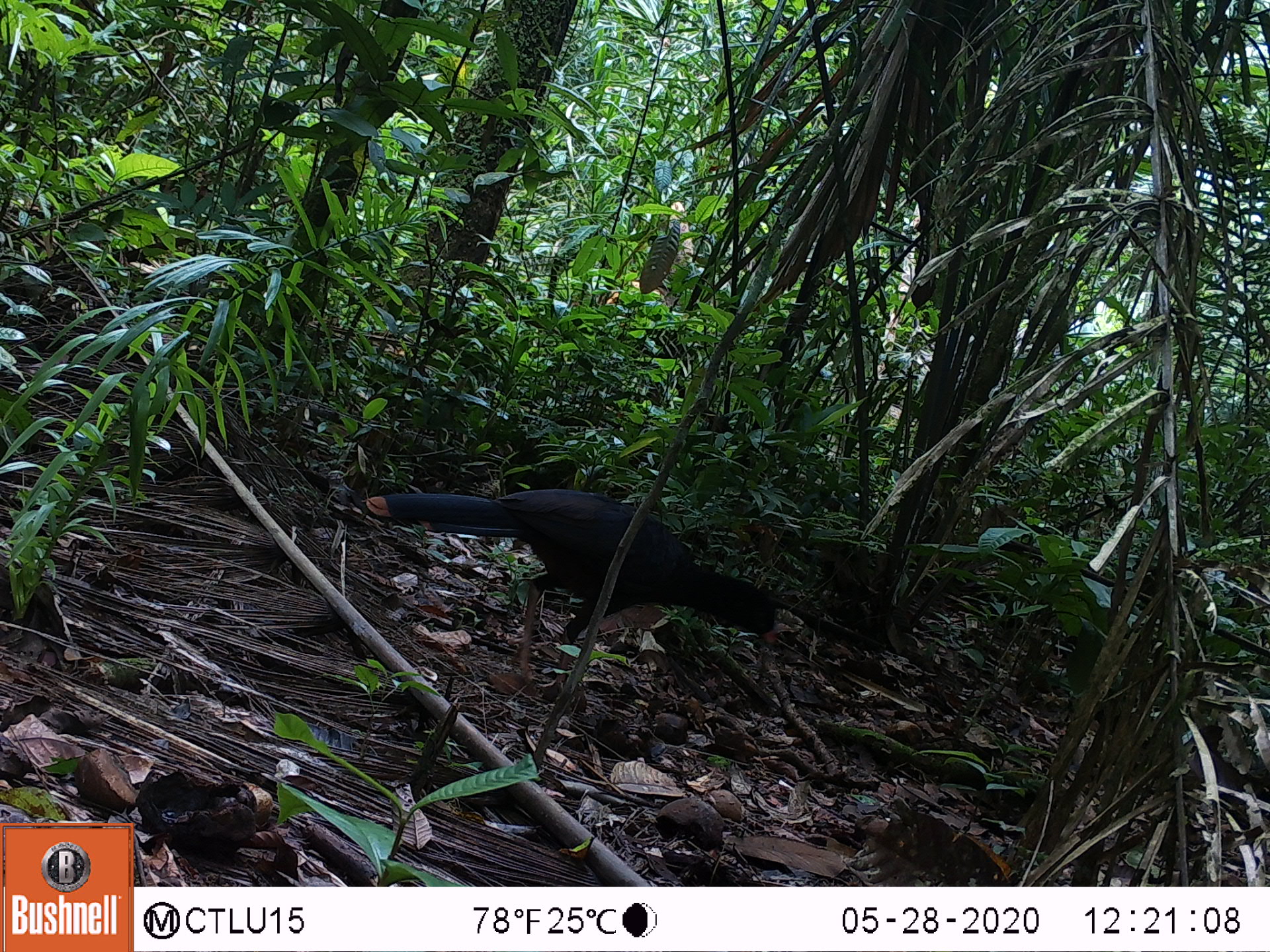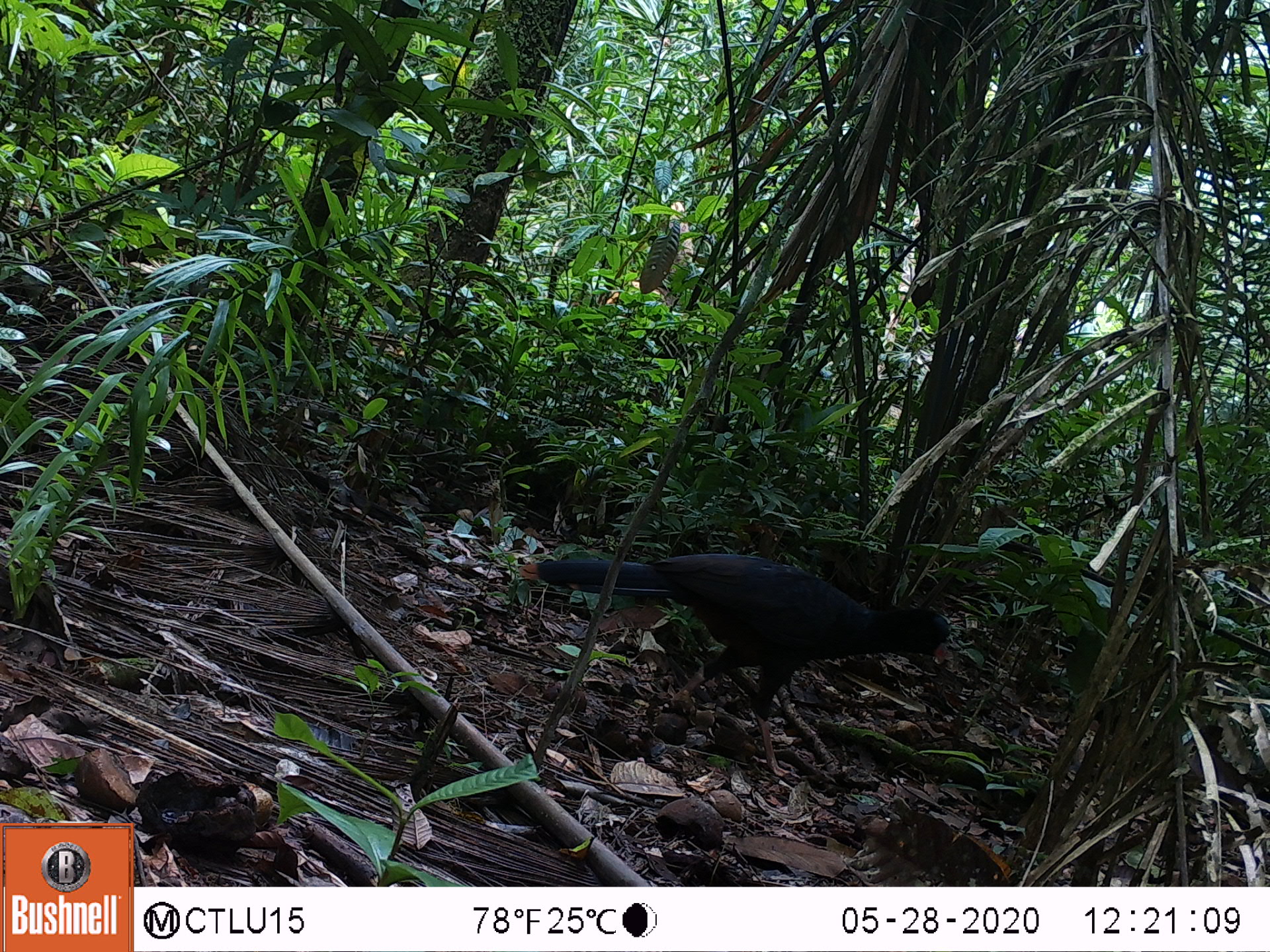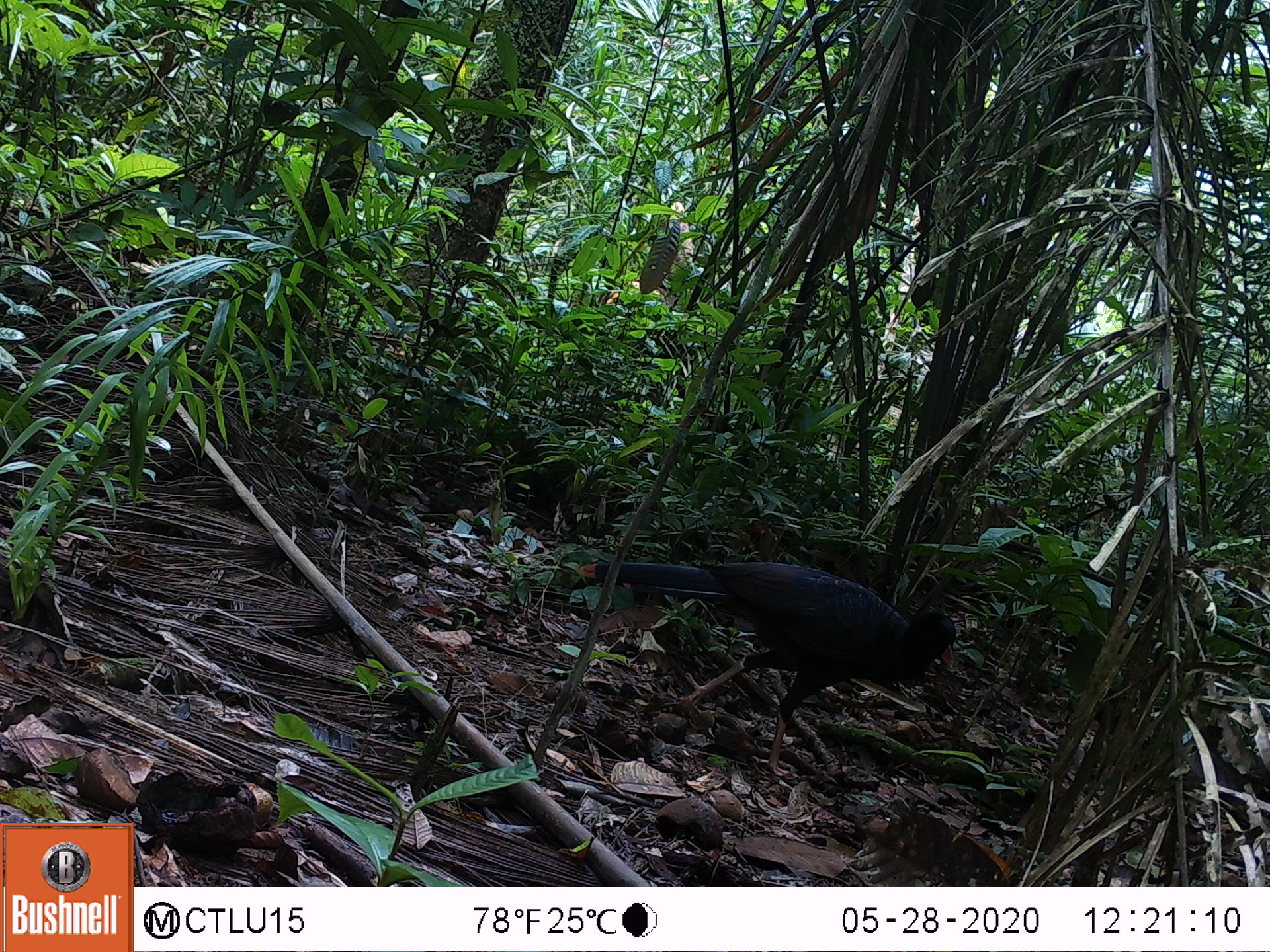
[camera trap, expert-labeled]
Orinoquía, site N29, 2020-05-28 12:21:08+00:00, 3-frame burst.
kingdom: Animalia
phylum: Chordata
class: Aves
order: Galliformes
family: Cracidae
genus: Mitu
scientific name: Mitu salvini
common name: salvin's currasow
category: salvins curassow